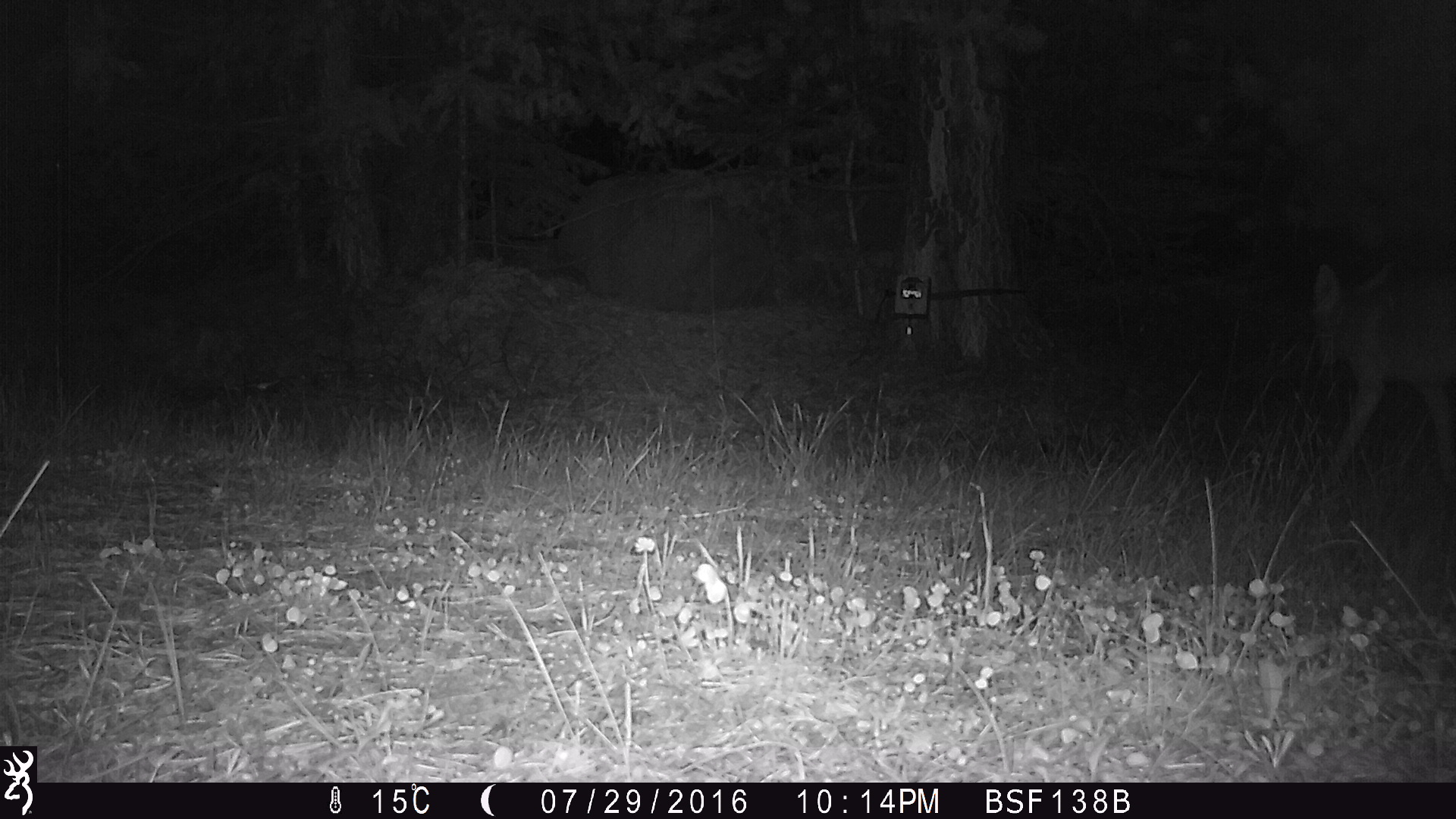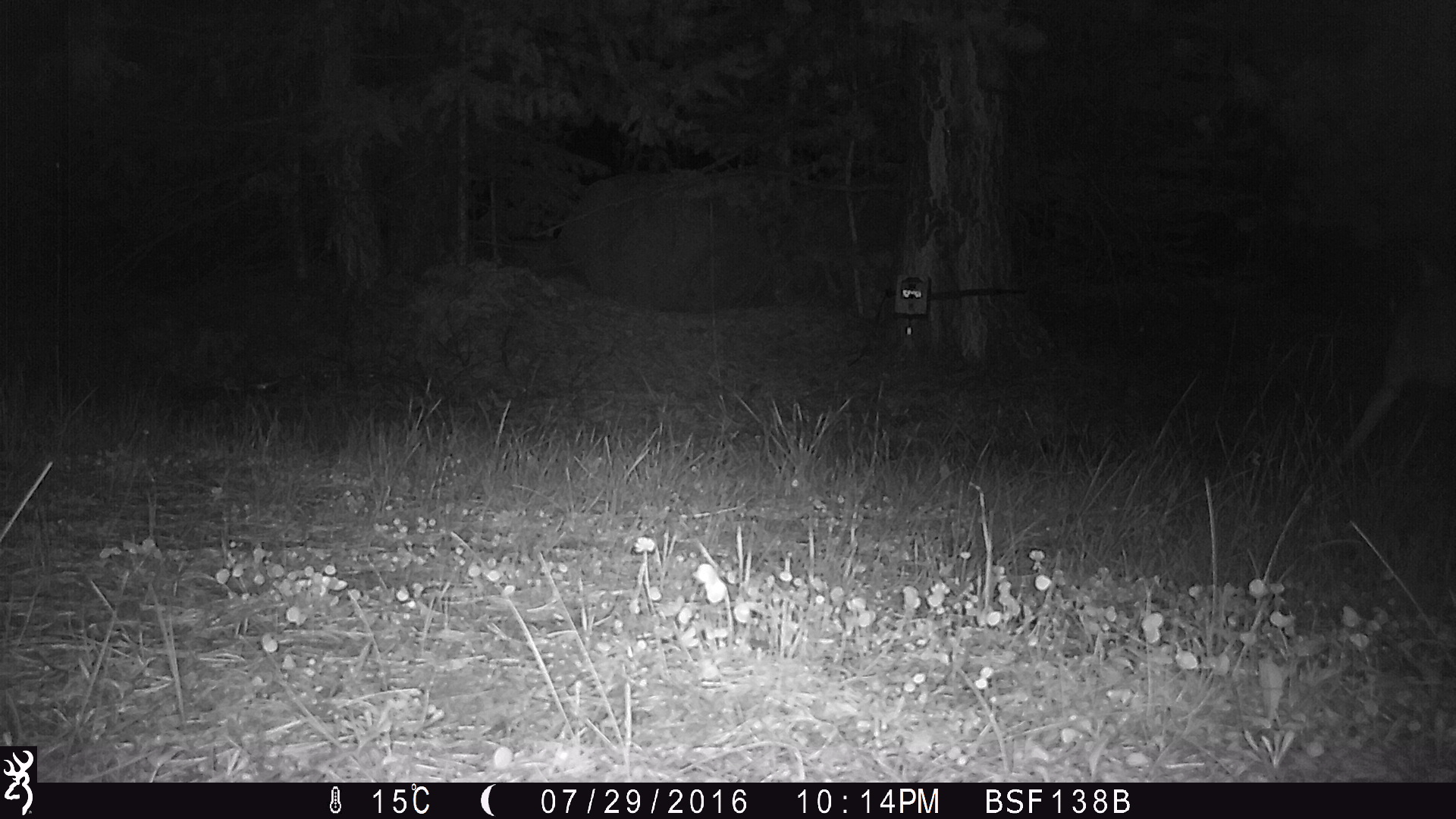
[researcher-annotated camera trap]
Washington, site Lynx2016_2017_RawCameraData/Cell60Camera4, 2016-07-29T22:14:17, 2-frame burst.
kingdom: Animalia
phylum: Chordata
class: Mammalia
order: Carnivora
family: Canidae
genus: Canis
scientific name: Canis latrans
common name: coyote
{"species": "Canis latrans (coyote)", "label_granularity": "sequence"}